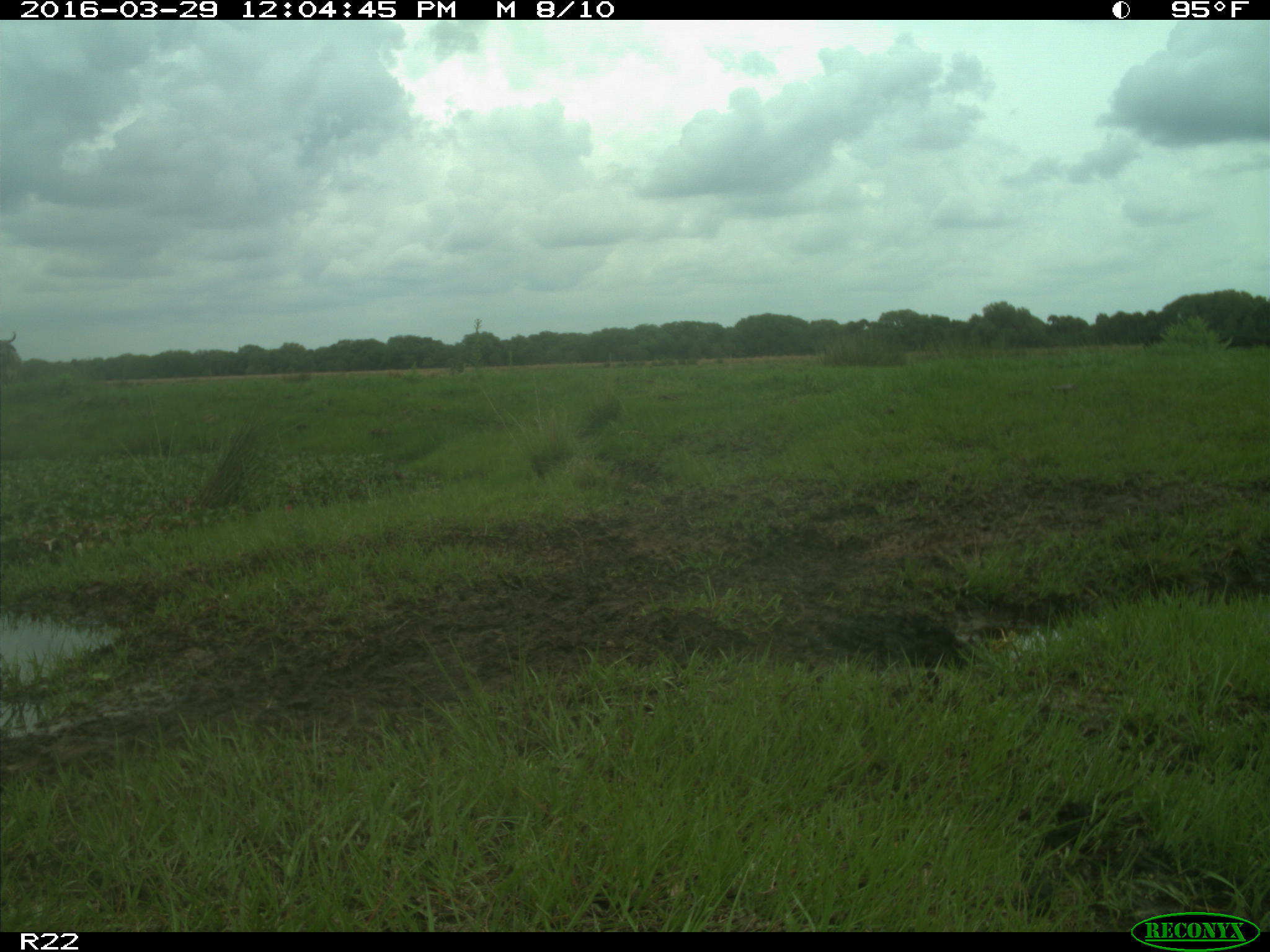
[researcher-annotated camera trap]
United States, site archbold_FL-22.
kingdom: Animalia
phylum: Chordata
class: Mammalia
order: Artiodactyla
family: Bovidae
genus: Bos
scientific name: Bos taurus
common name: domestic cow